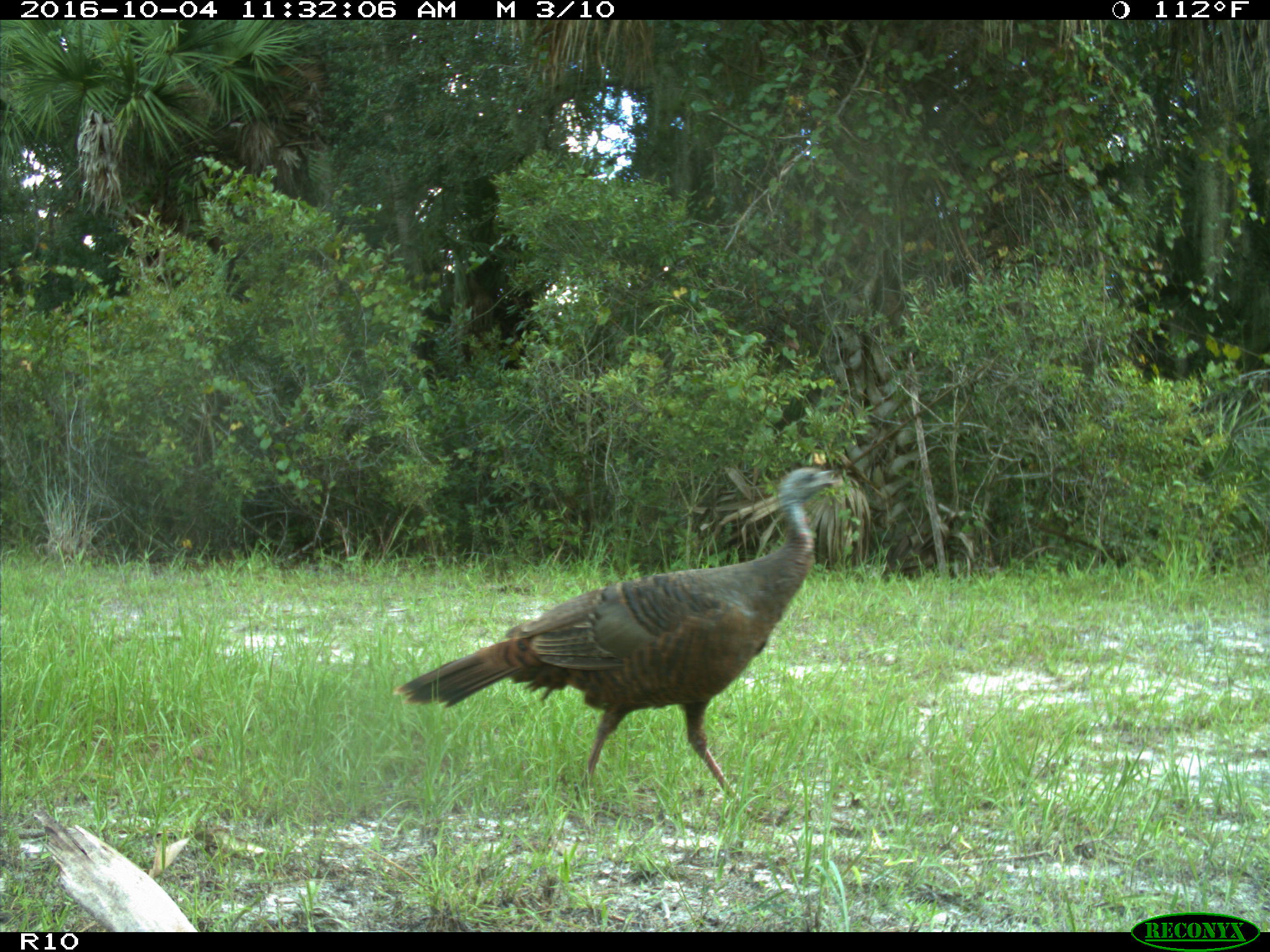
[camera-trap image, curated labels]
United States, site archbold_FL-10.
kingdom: Animalia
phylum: Chordata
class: Aves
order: Galliformes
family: Phasianidae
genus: Meleagris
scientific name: Meleagris gallopavo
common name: wild turkey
Meleagris gallopavo (wild turkey).